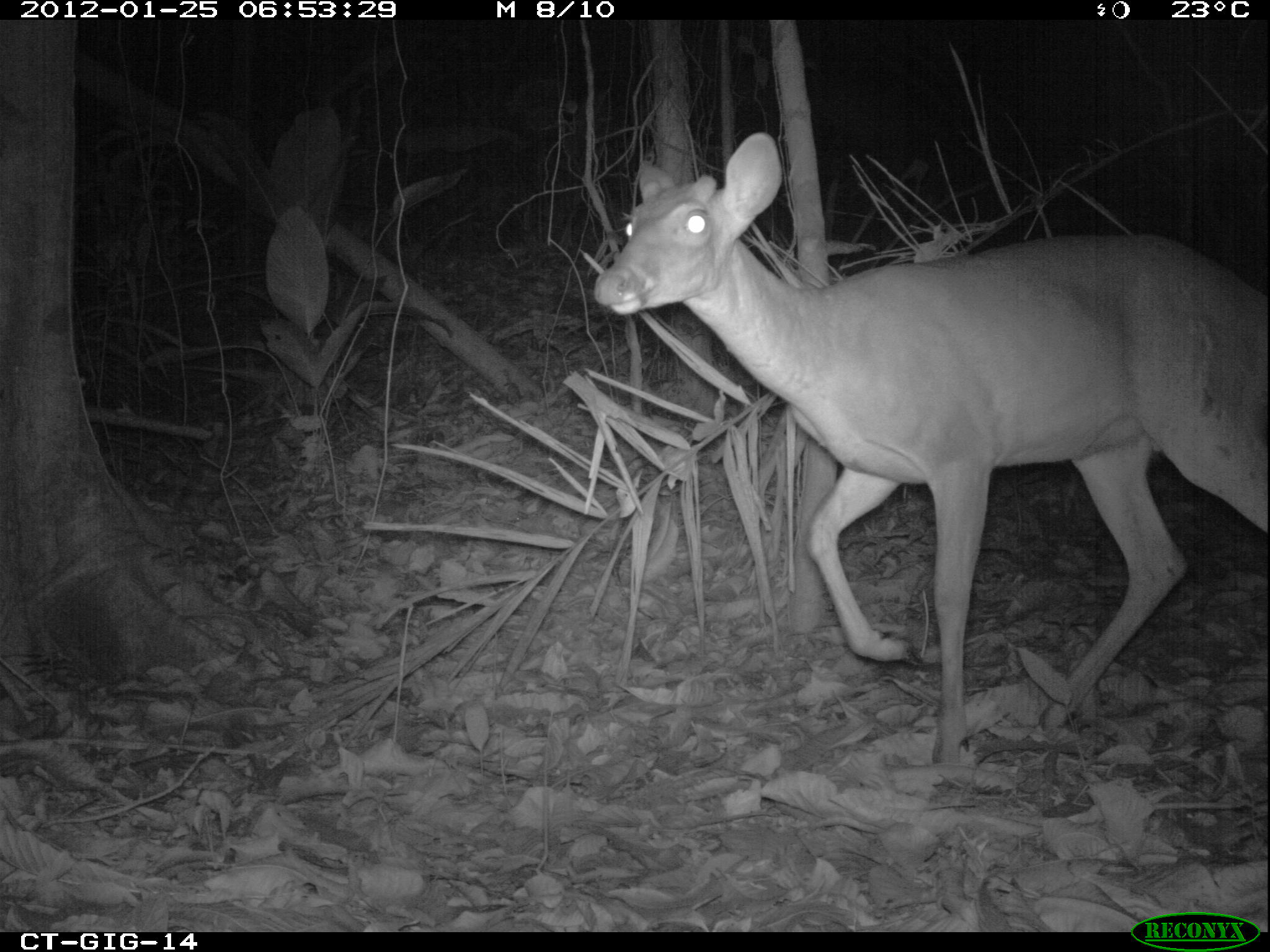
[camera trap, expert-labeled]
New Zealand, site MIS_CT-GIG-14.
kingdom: Animalia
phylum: Chordata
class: Mammalia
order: Artiodactyla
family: Cervidae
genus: Odocoileus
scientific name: Odocoileus virginianus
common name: white-tailed deer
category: white tailed deer